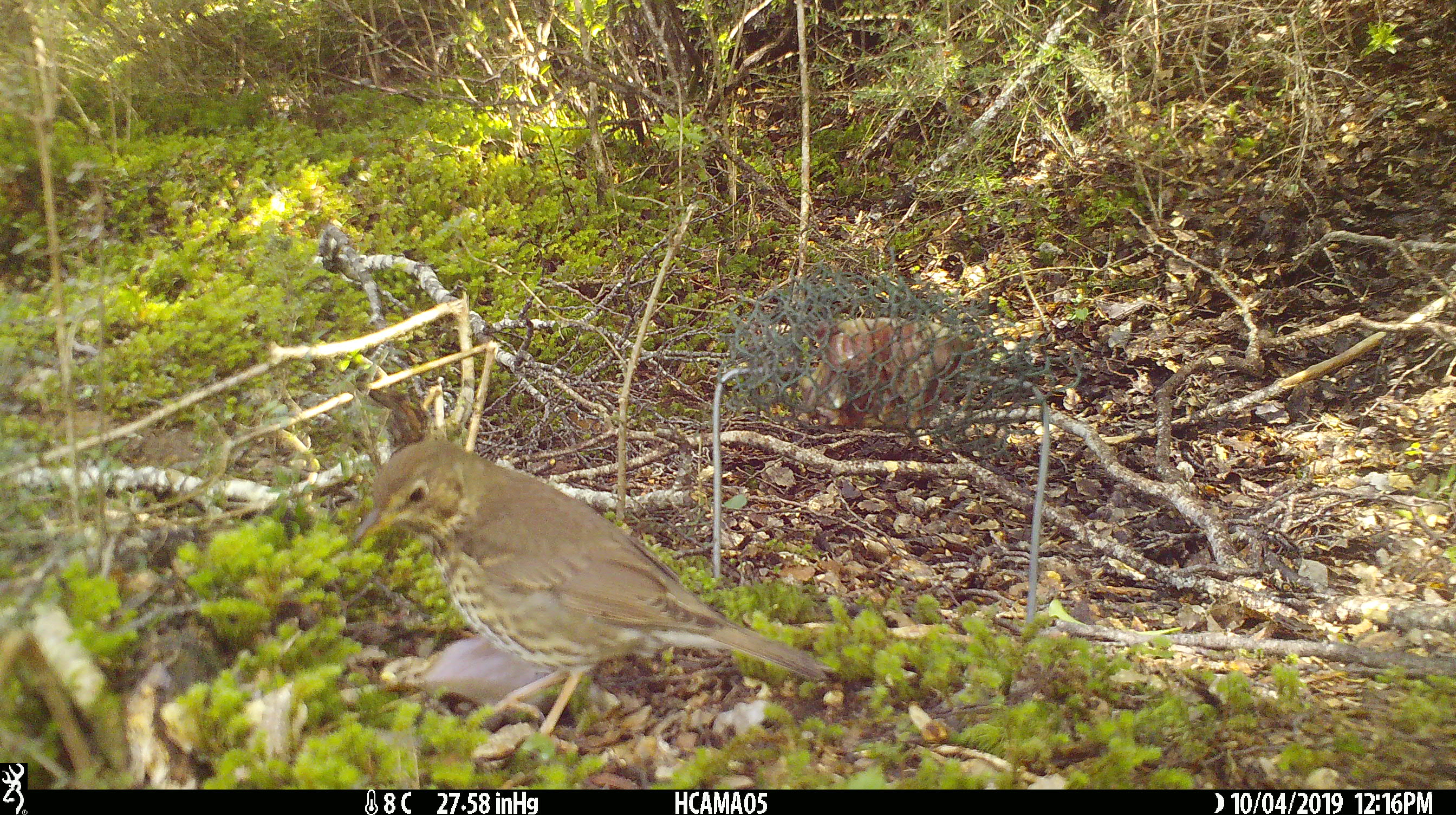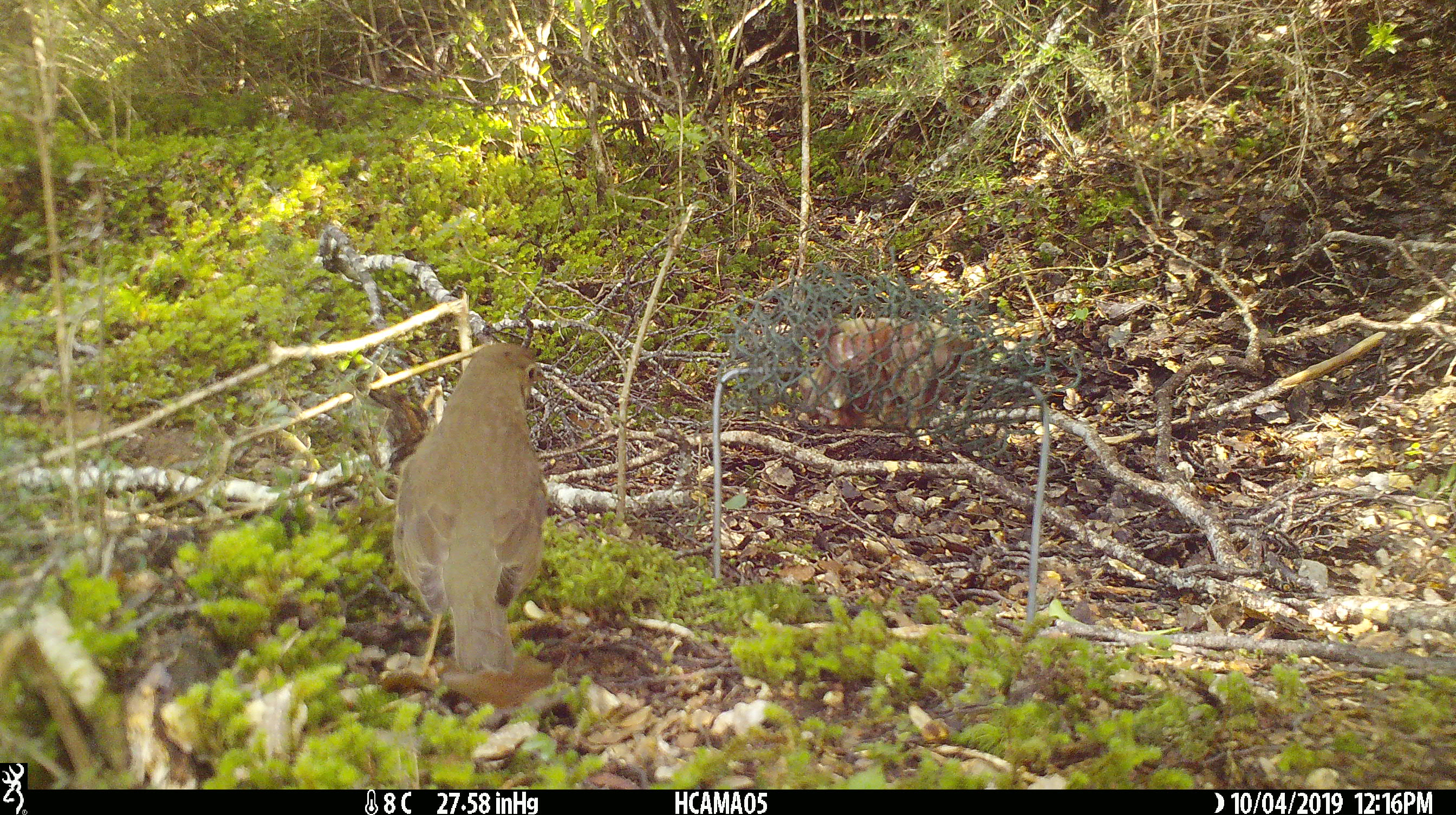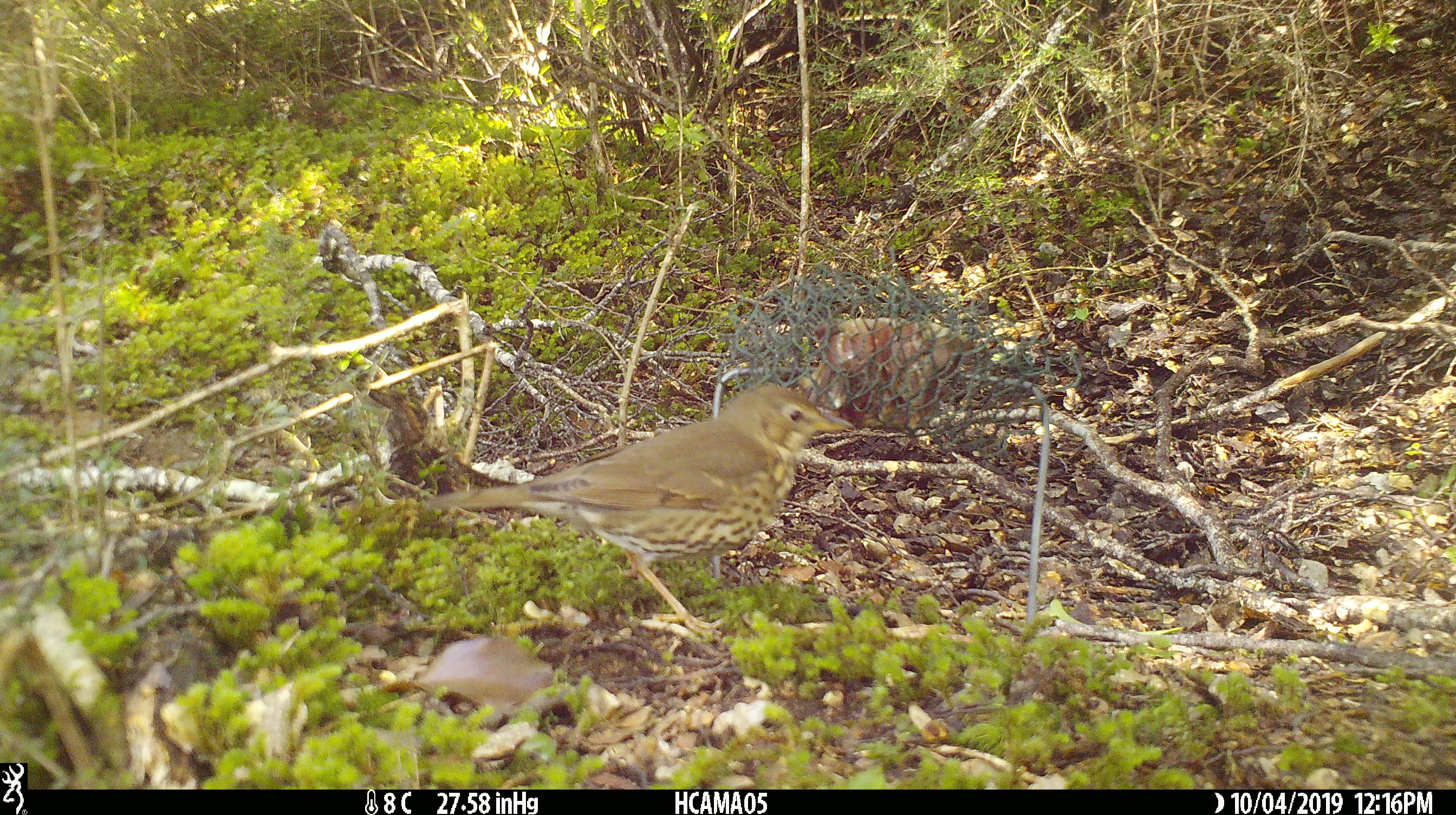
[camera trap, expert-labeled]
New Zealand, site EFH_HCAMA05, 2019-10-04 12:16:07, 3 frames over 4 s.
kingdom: Animalia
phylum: Chordata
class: Aves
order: Passeriformes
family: Turdidae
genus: Turdus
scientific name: Turdus philomelos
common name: song thrush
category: thrush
Thrush (song thrush) (Turdus philomelos).